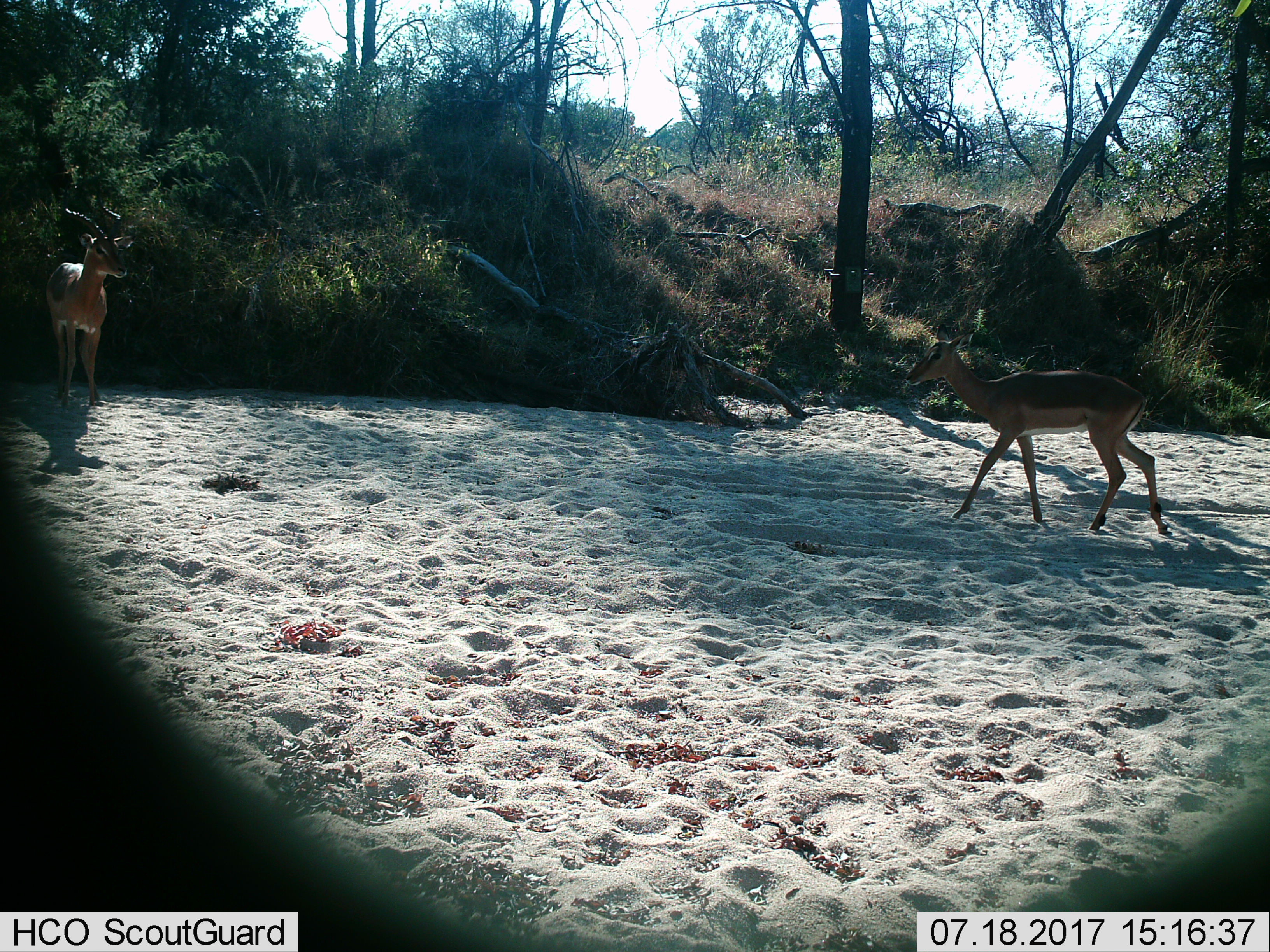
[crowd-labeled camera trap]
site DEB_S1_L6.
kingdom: Animalia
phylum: Chordata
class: Mammalia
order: Artiodactyla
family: Bovidae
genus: Aepyceros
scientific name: Aepyceros melampus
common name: impala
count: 2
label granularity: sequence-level